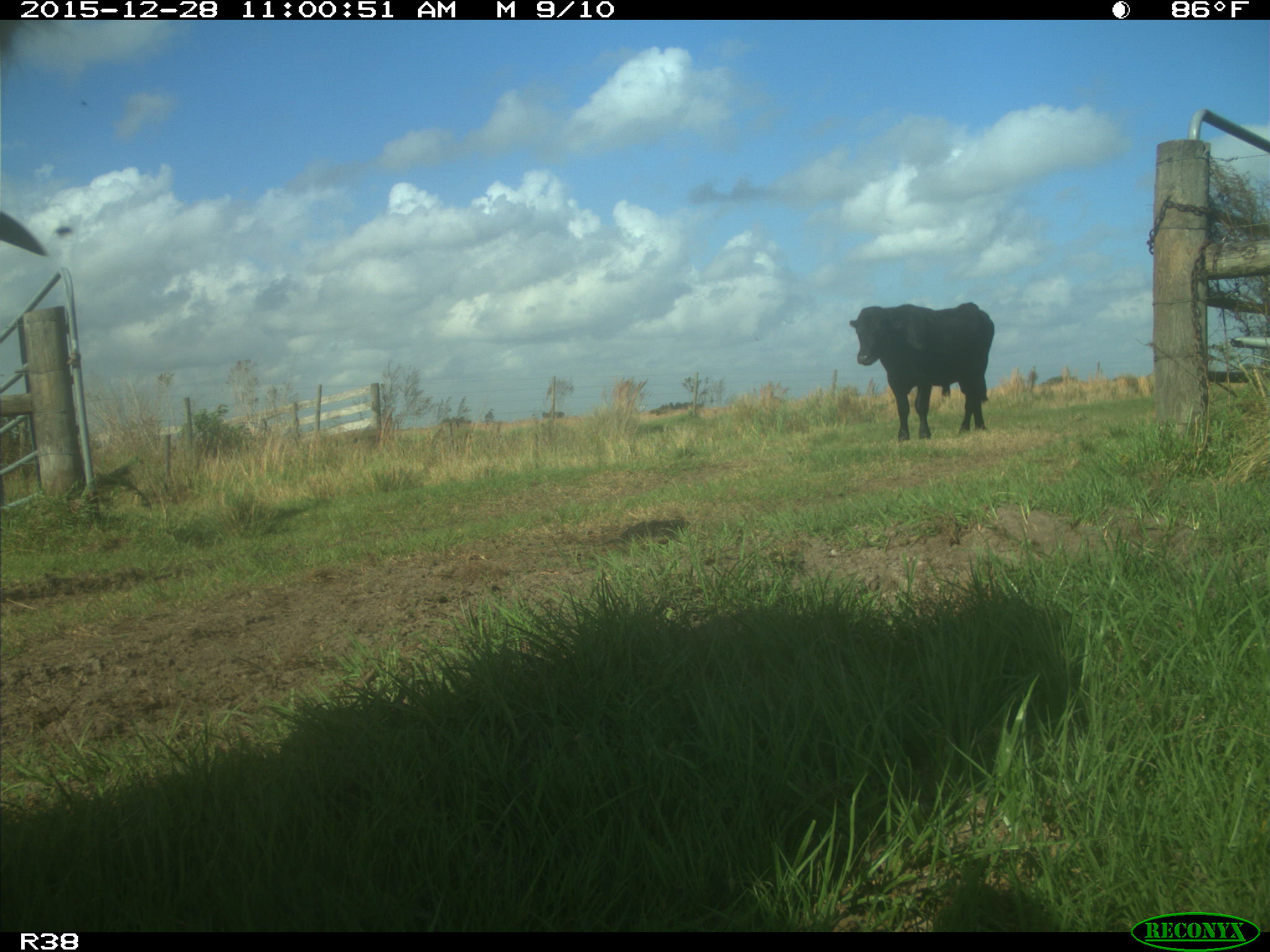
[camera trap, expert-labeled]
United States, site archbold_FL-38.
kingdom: Animalia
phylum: Chordata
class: Mammalia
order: Artiodactyla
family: Bovidae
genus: Bos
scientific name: Bos taurus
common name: domestic cow